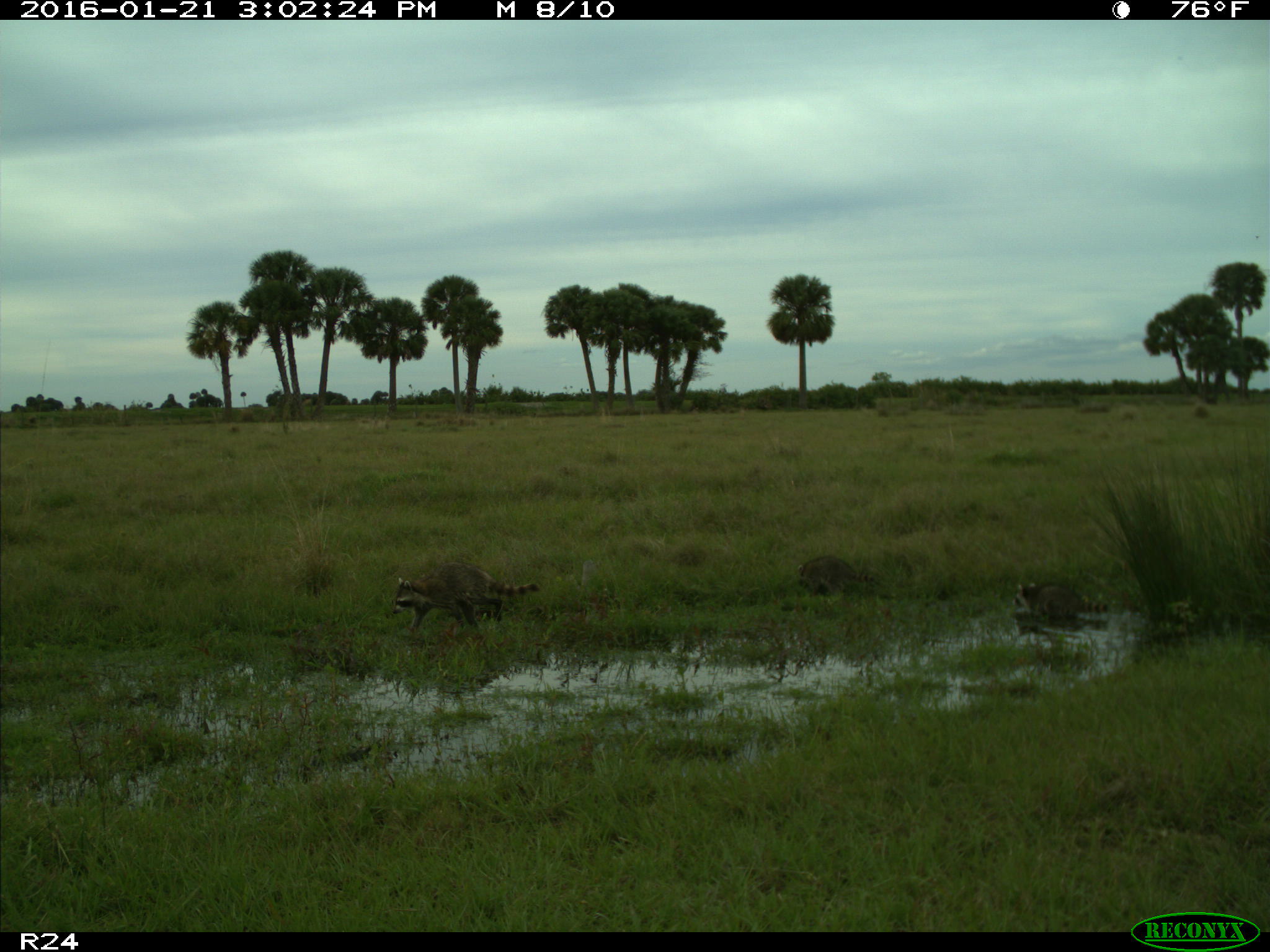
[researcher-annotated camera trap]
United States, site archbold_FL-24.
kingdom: Animalia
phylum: Chordata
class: Mammalia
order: Carnivora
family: Procyonidae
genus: Procyon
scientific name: Procyon lotor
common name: common raccoon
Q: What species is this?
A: Procyon lotor (common raccoon).